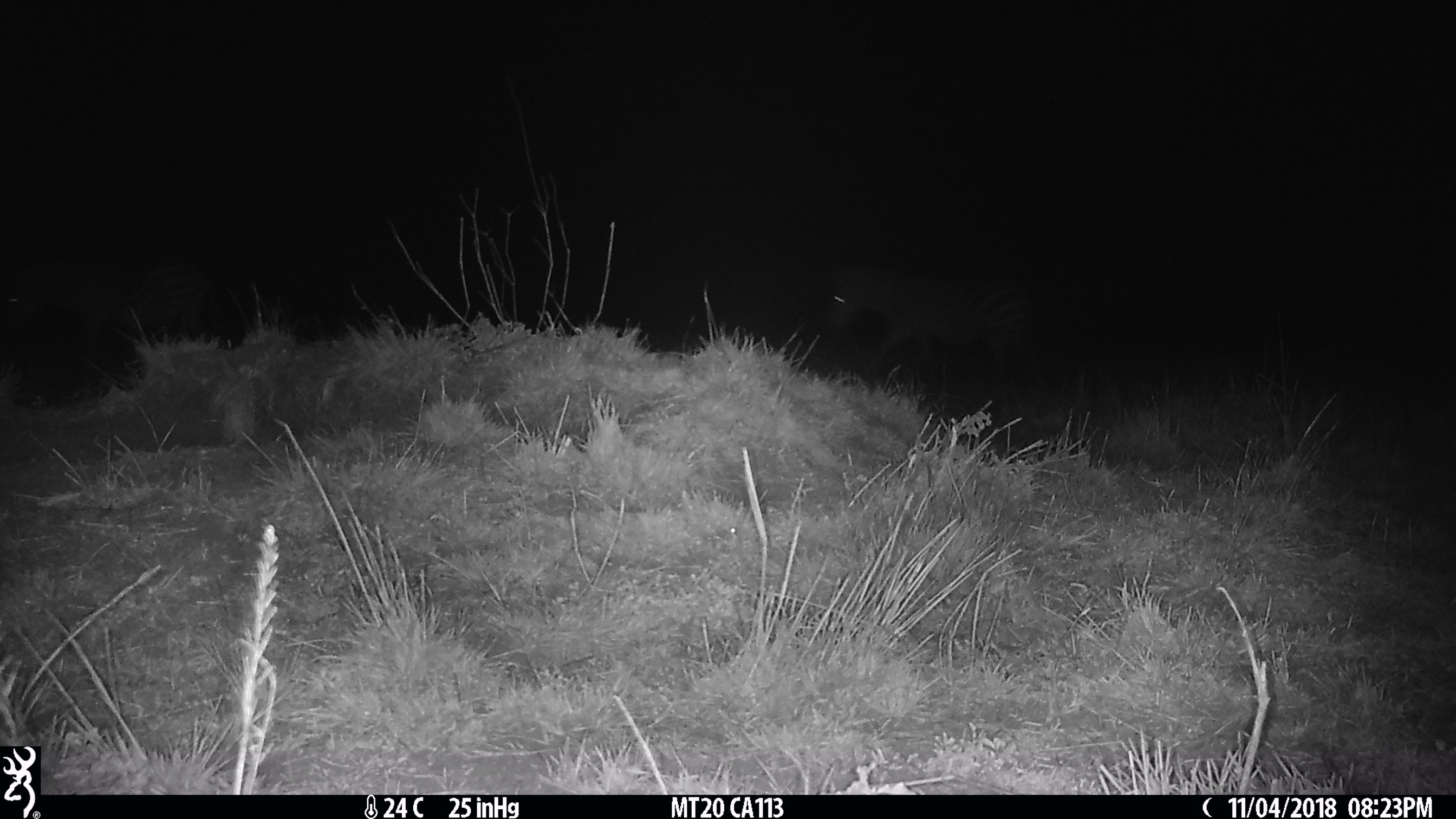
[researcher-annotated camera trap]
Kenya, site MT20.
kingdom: Animalia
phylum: Chordata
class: Mammalia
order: Perissodactyla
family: Equidae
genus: Equus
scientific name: Equus quagga burchellii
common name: burchell's zebra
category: zebra